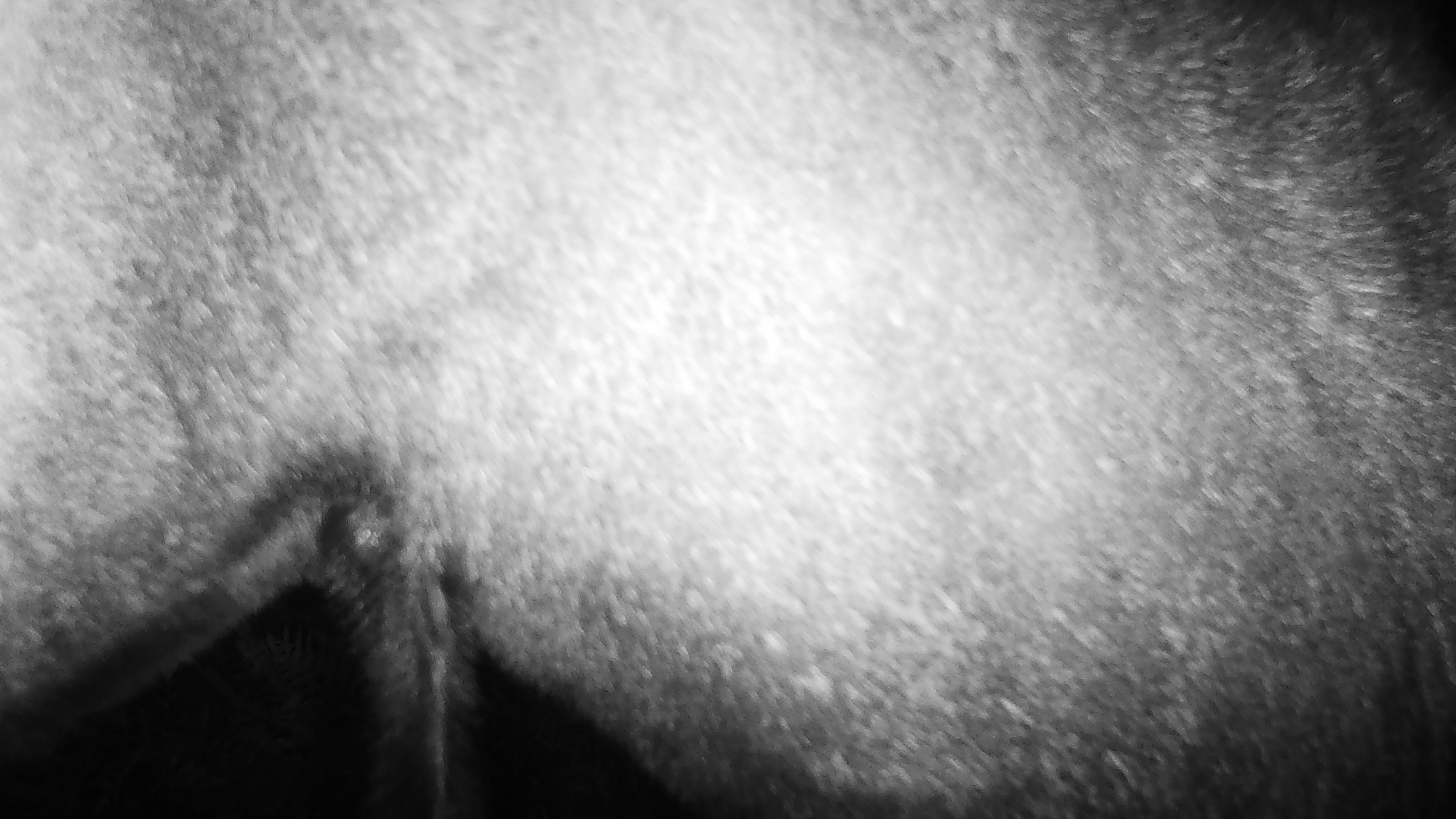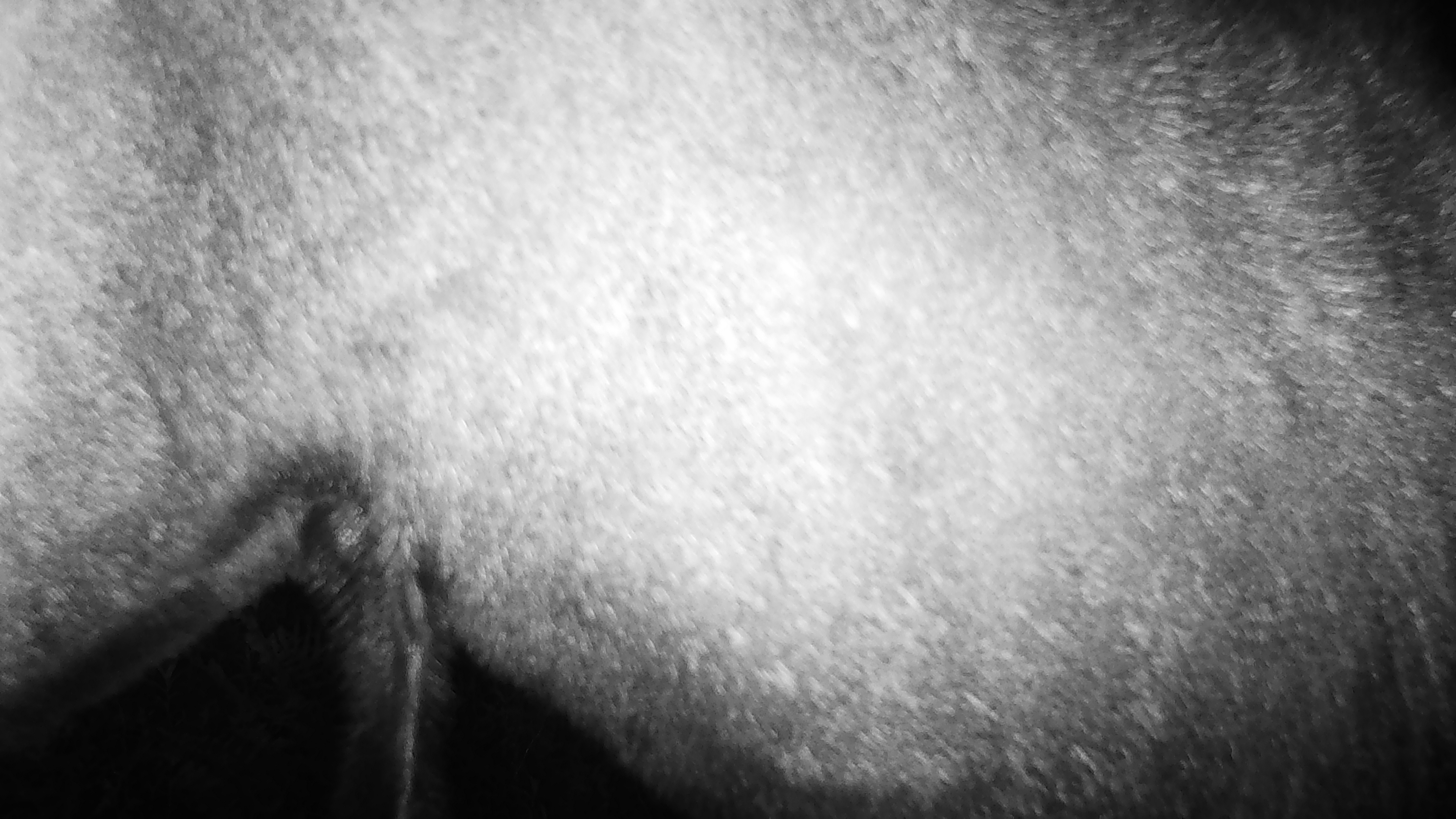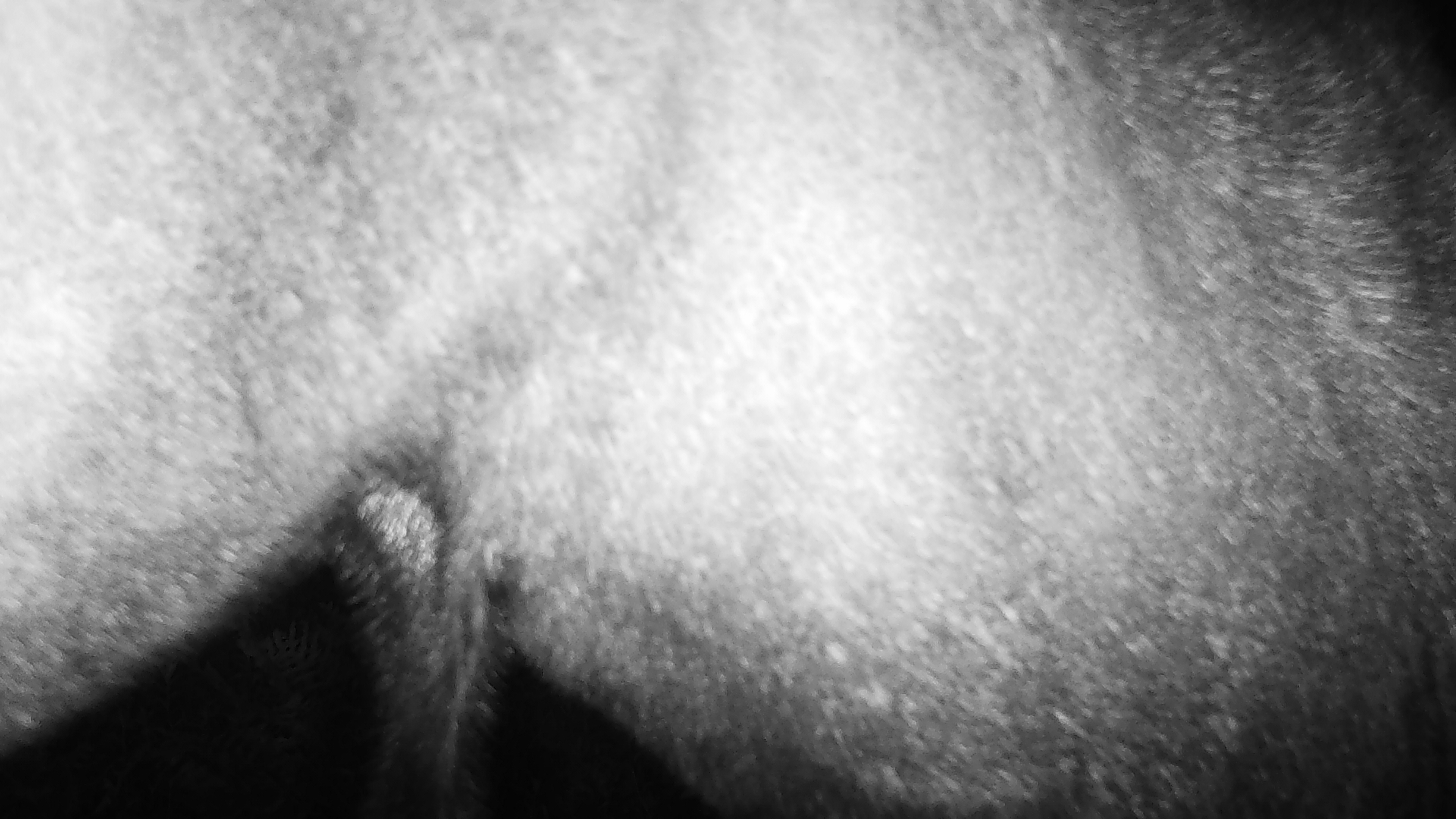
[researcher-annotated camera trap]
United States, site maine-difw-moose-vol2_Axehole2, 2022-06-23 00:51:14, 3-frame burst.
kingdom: Animalia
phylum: Chordata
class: Mammalia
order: Artiodactyla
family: Cervidae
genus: Alces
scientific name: Alces alces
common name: moose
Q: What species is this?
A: Moose (Alces alces).